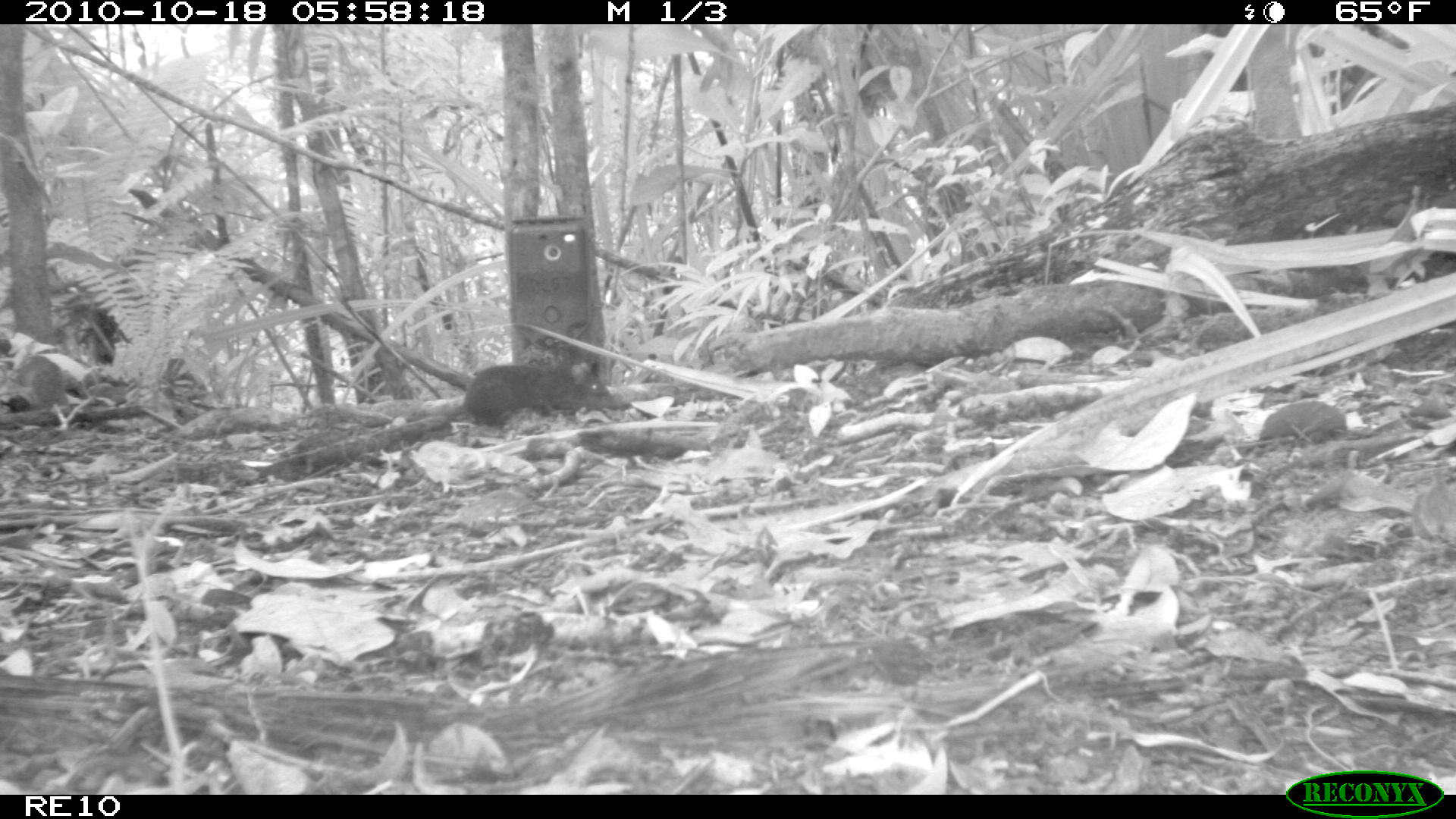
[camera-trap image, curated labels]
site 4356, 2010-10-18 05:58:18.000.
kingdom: Animalia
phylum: Chordata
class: Mammalia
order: Rodentia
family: Muridae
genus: Rattus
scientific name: Rattus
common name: rodent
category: unknown rat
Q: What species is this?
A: Unknown rat (rodent) (Rattus).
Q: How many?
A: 1.